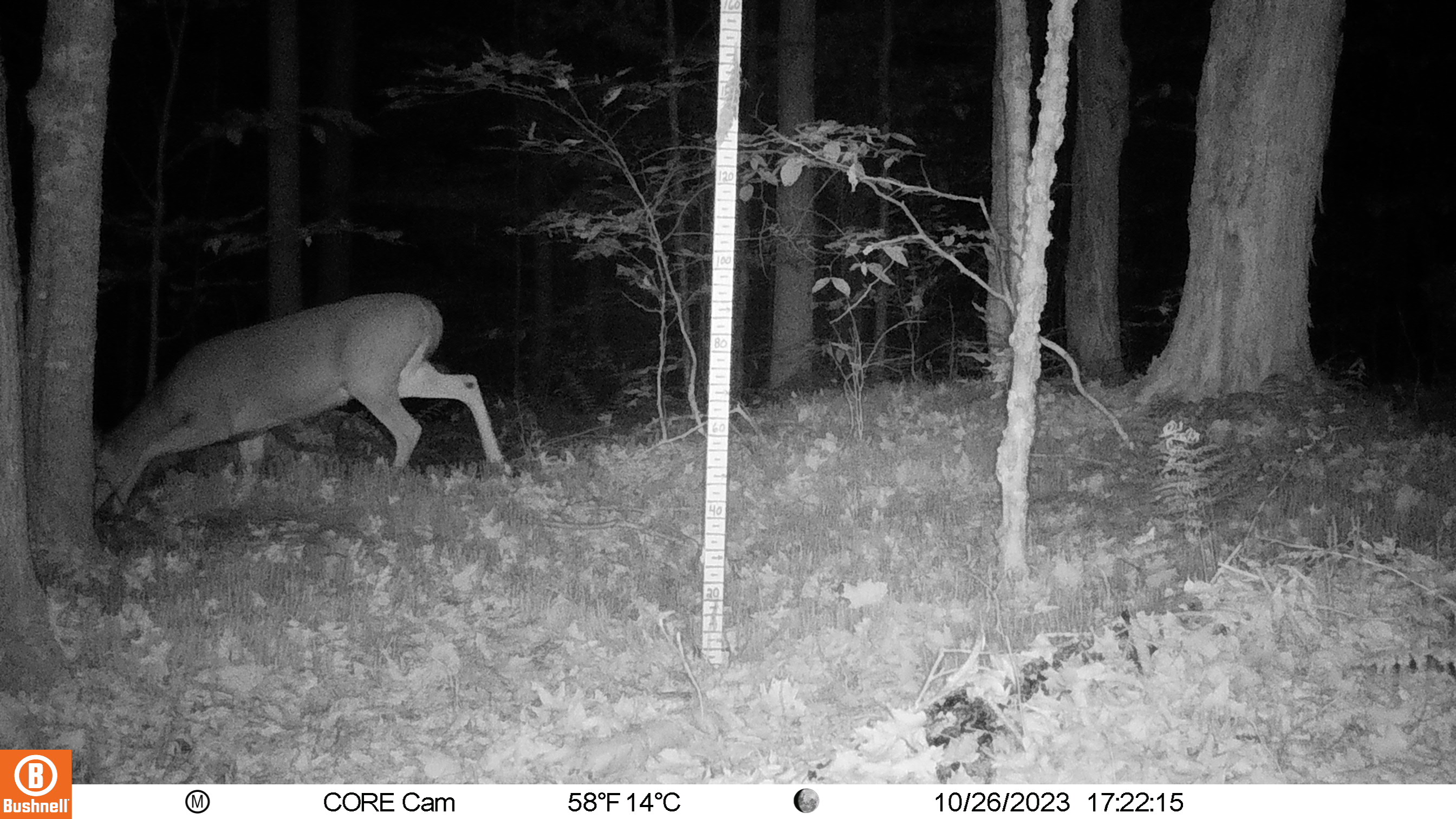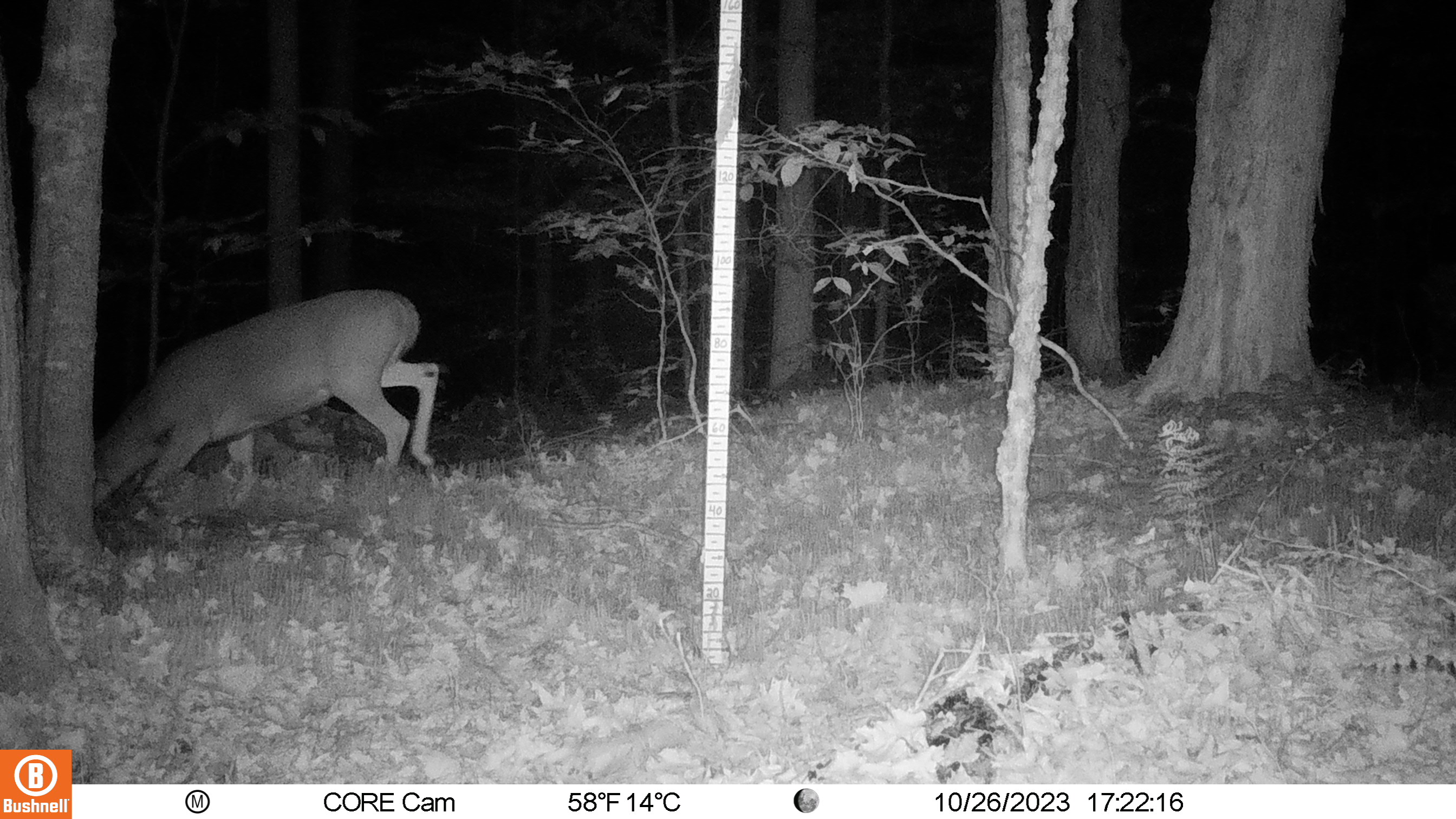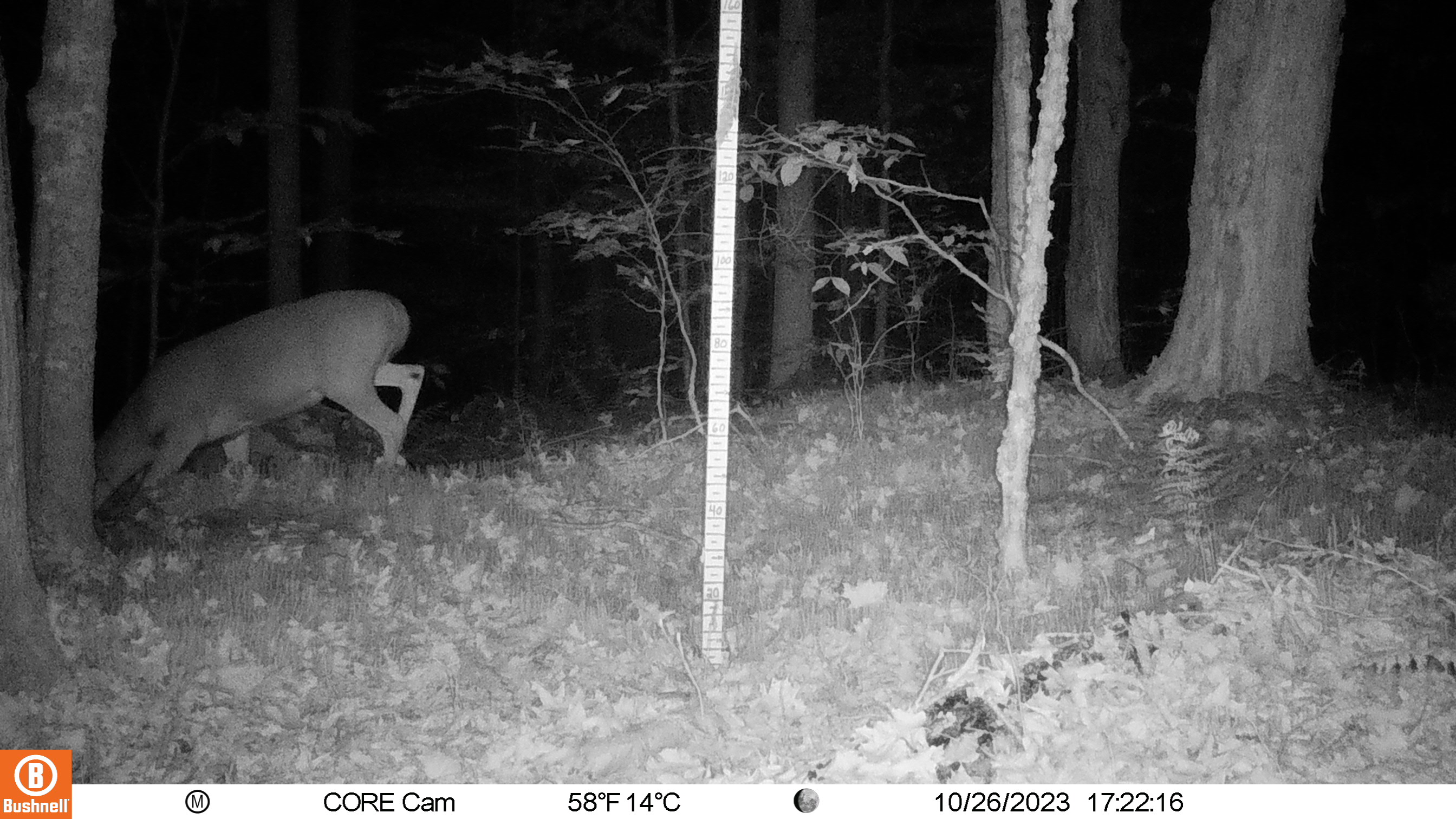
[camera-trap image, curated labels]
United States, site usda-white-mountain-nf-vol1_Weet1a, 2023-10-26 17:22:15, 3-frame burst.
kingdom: Animalia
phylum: Chordata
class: Mammalia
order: Artiodactyla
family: Cervidae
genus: Odocoileus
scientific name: Odocoileus virginianus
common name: white-tailed deer